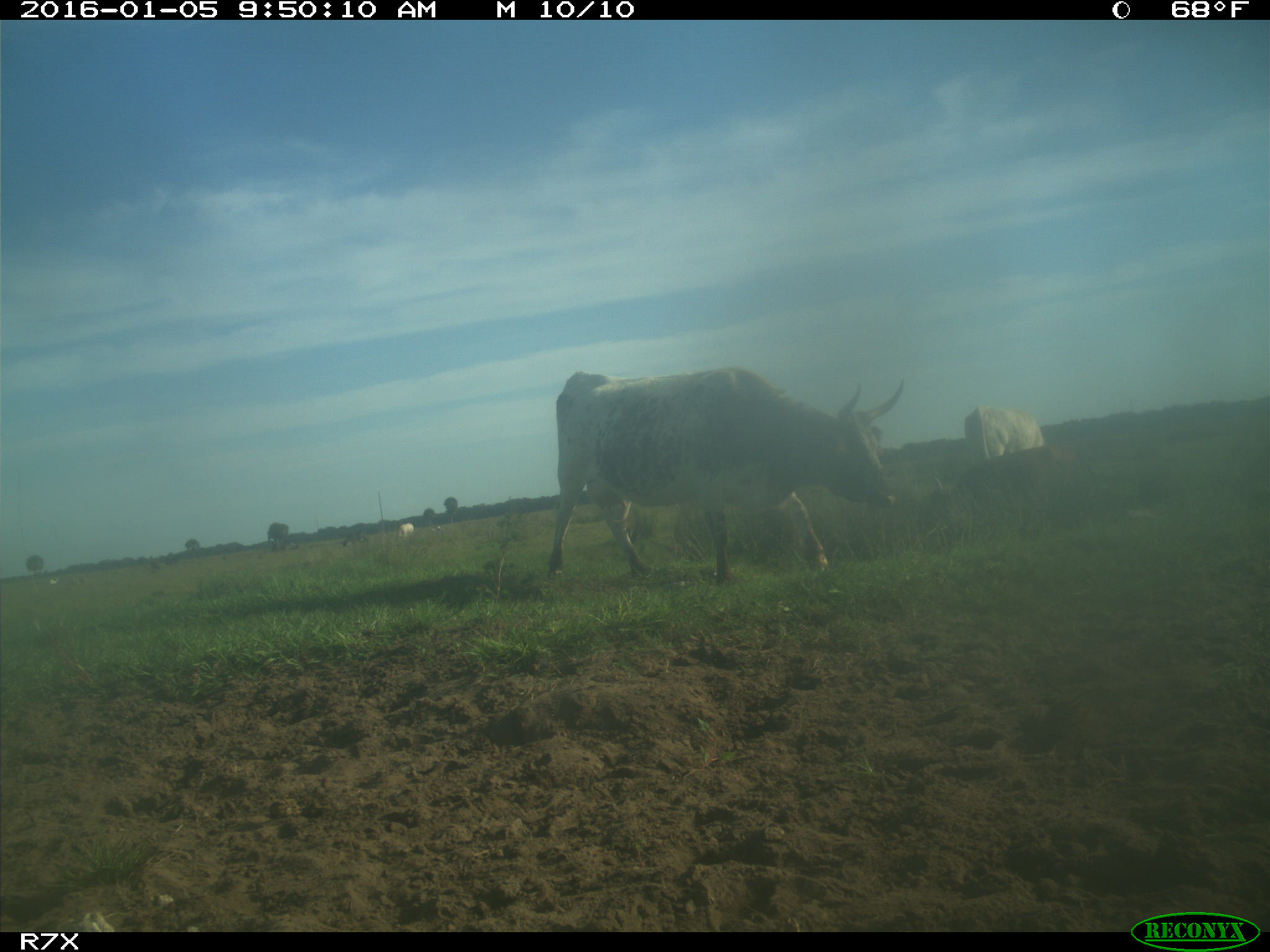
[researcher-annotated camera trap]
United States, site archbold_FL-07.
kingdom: Animalia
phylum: Chordata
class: Mammalia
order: Artiodactyla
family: Bovidae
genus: Bos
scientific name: Bos taurus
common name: domestic cow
Bos taurus (domestic cow).